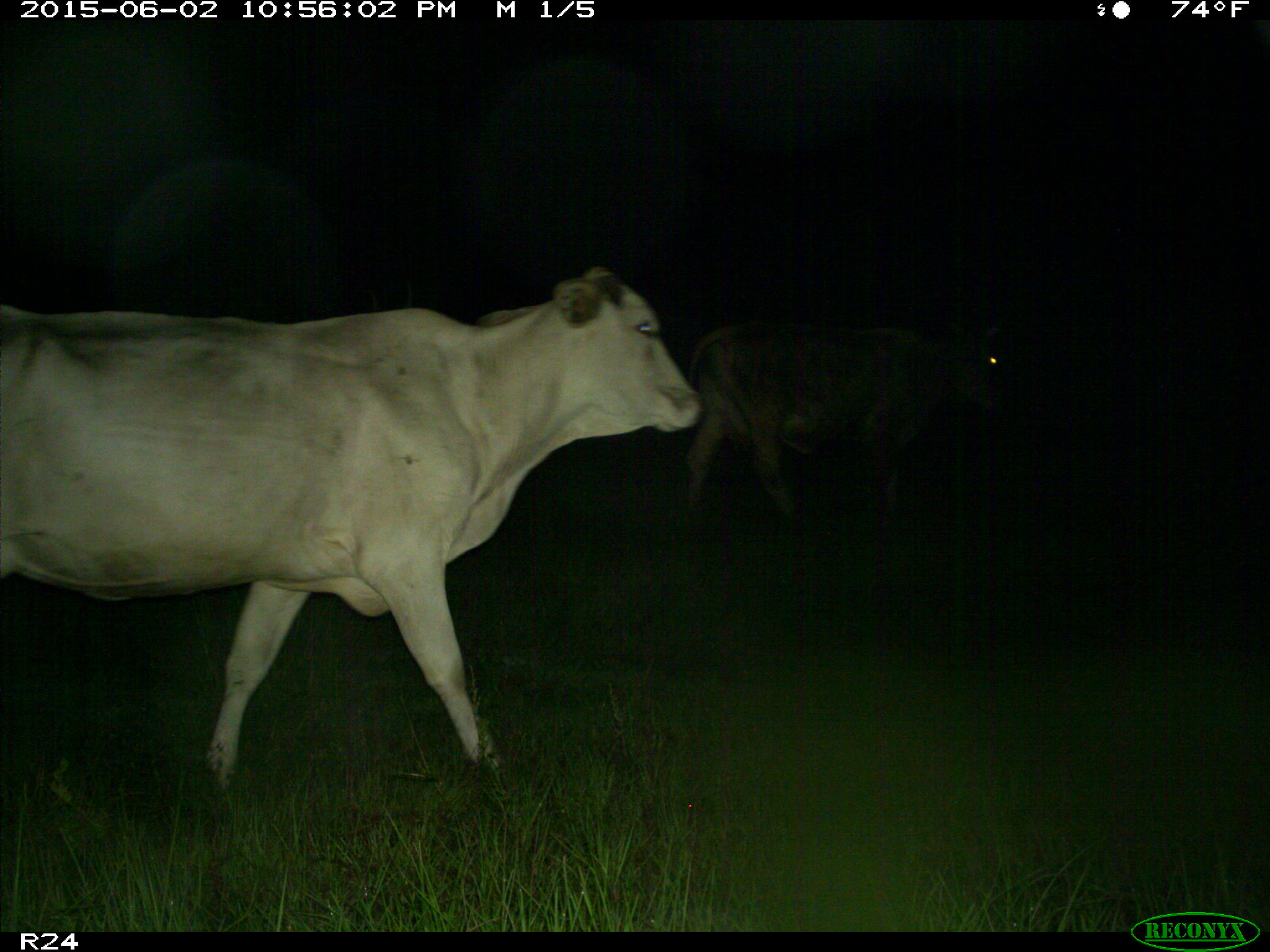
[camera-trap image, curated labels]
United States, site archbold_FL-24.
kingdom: Animalia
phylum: Chordata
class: Mammalia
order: Artiodactyla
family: Bovidae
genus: Bos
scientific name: Bos taurus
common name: domestic cow